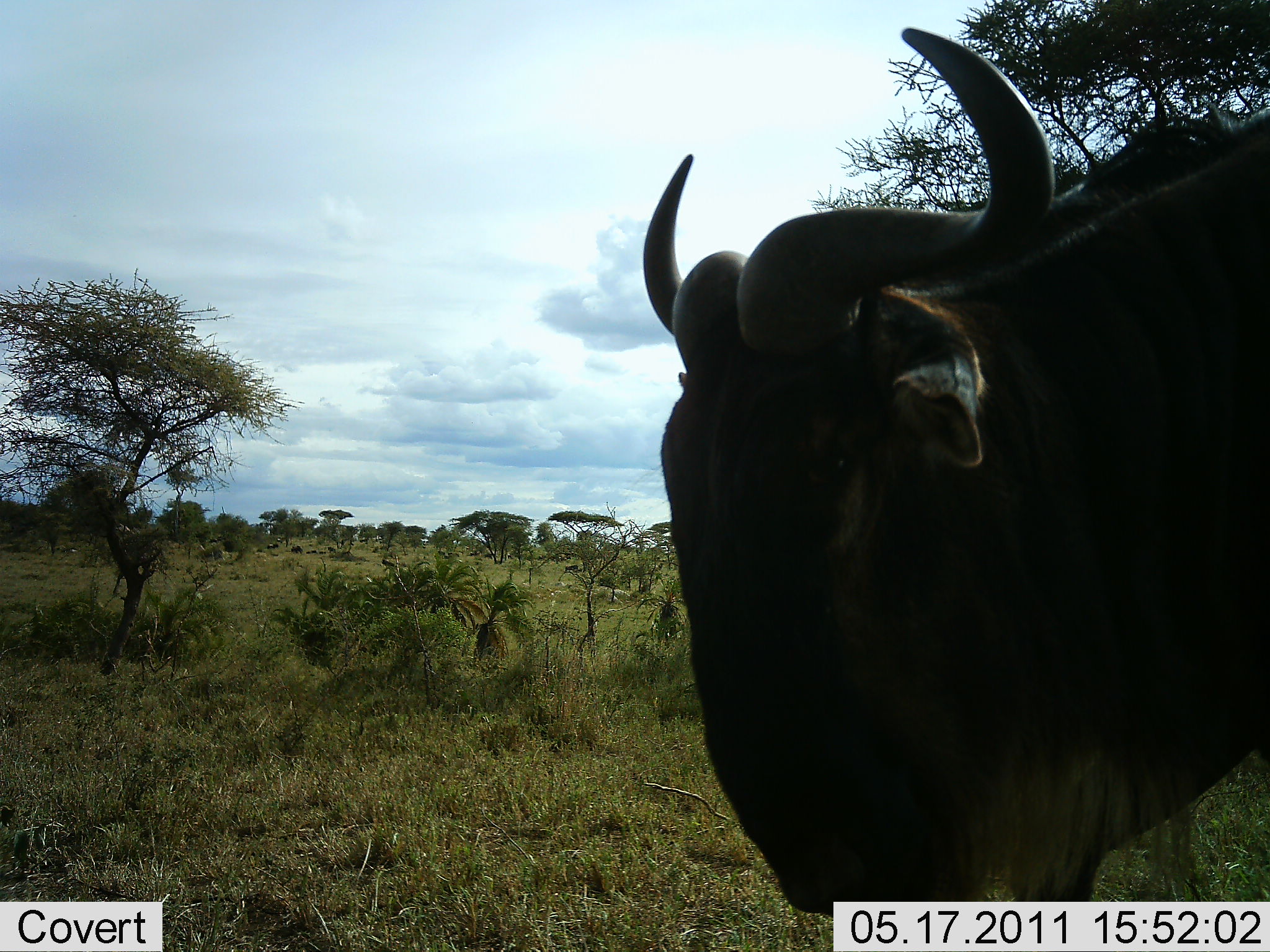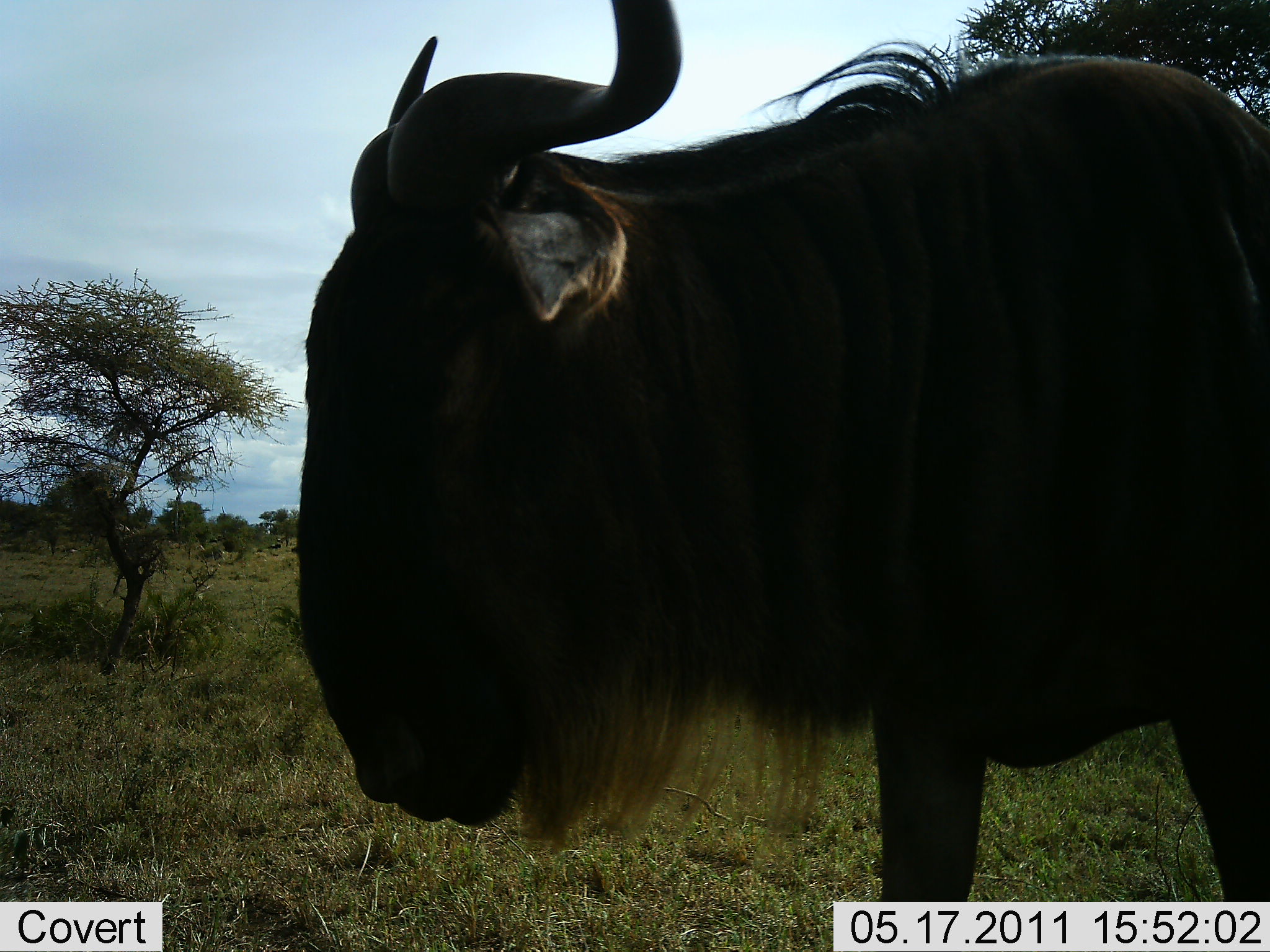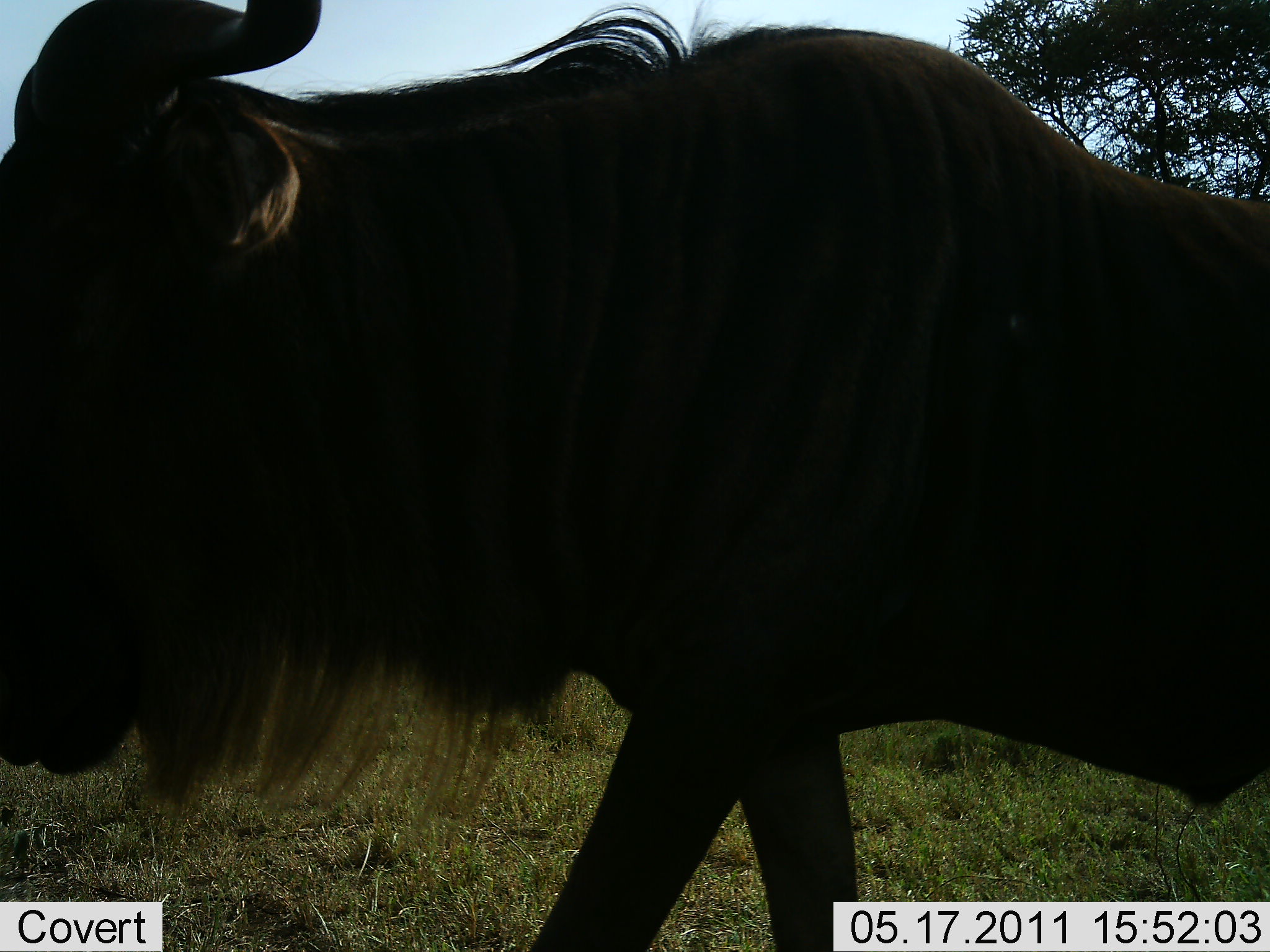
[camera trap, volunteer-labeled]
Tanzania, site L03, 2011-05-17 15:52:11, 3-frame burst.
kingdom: Animalia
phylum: Chordata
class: Mammalia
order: Artiodactyla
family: Bovidae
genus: Connochaetes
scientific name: Connochaetes taurinus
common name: blue wildebeest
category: wildebeest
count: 1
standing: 31%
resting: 0%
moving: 69%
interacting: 8%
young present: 0%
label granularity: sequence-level